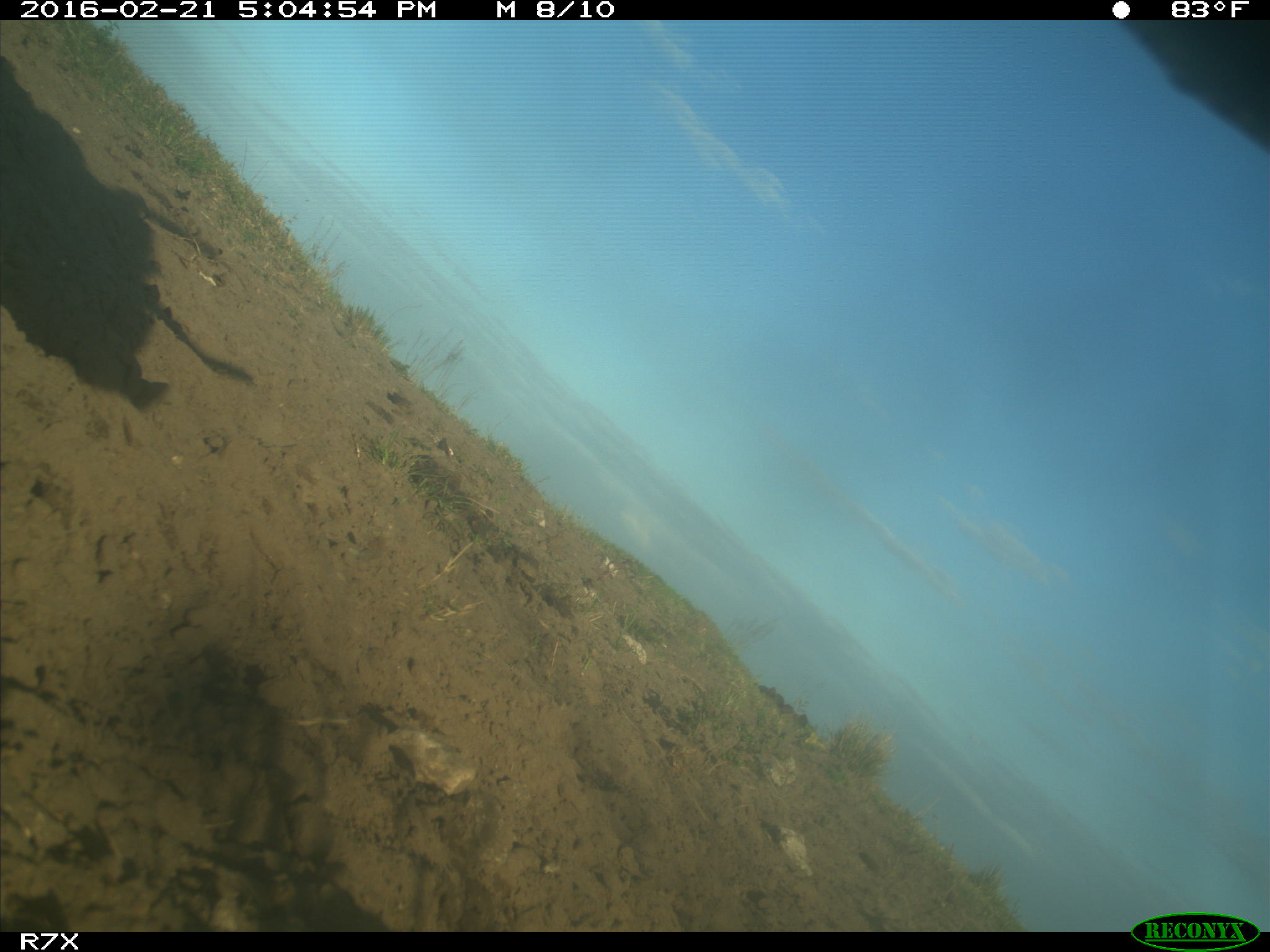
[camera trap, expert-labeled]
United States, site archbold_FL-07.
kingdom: Animalia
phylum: Chordata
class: Mammalia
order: Artiodactyla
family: Bovidae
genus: Bos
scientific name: Bos taurus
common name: domestic cow